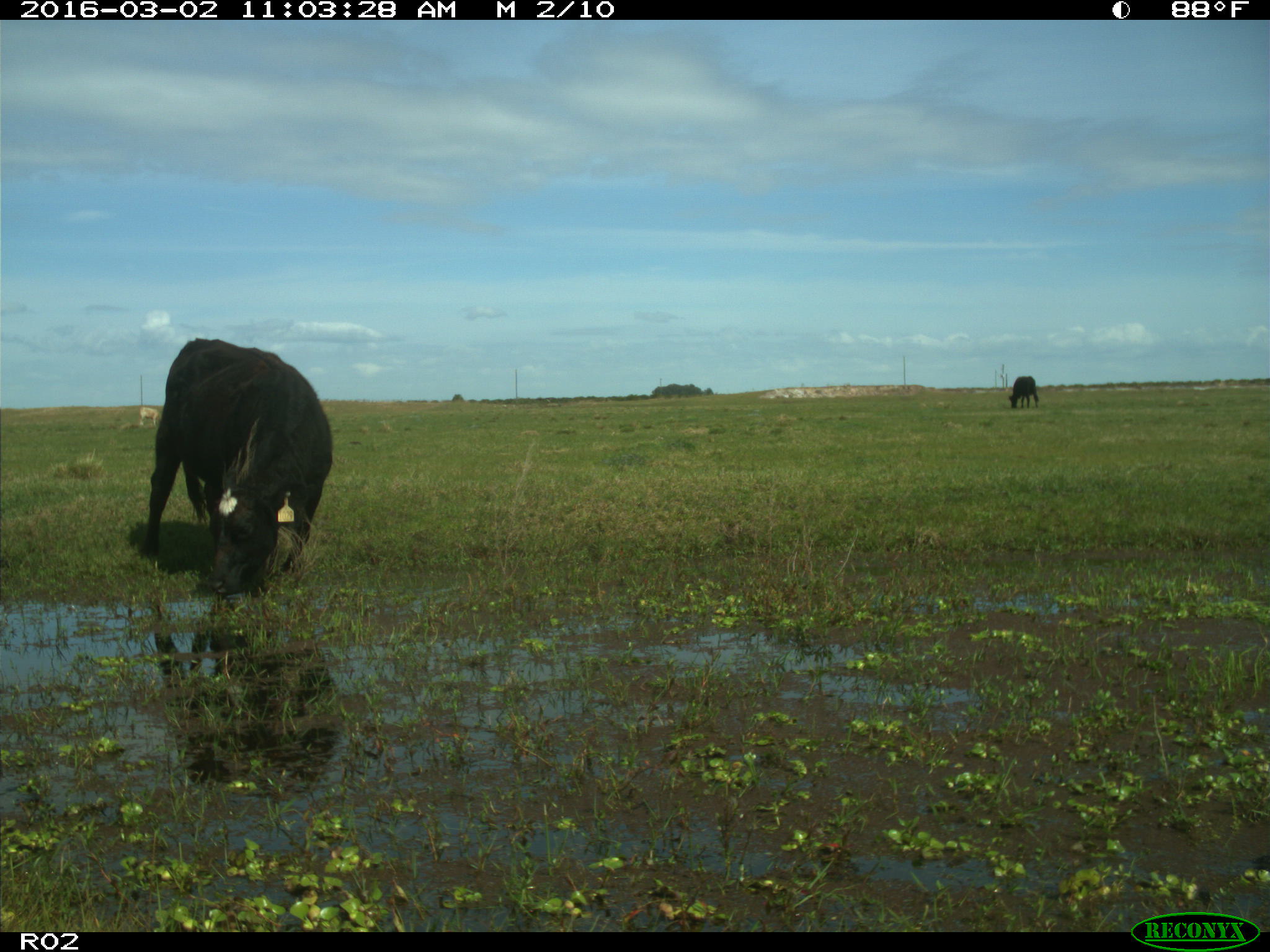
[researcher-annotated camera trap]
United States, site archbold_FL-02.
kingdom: Animalia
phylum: Chordata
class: Mammalia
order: Artiodactyla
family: Bovidae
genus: Bos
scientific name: Bos taurus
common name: domestic cow